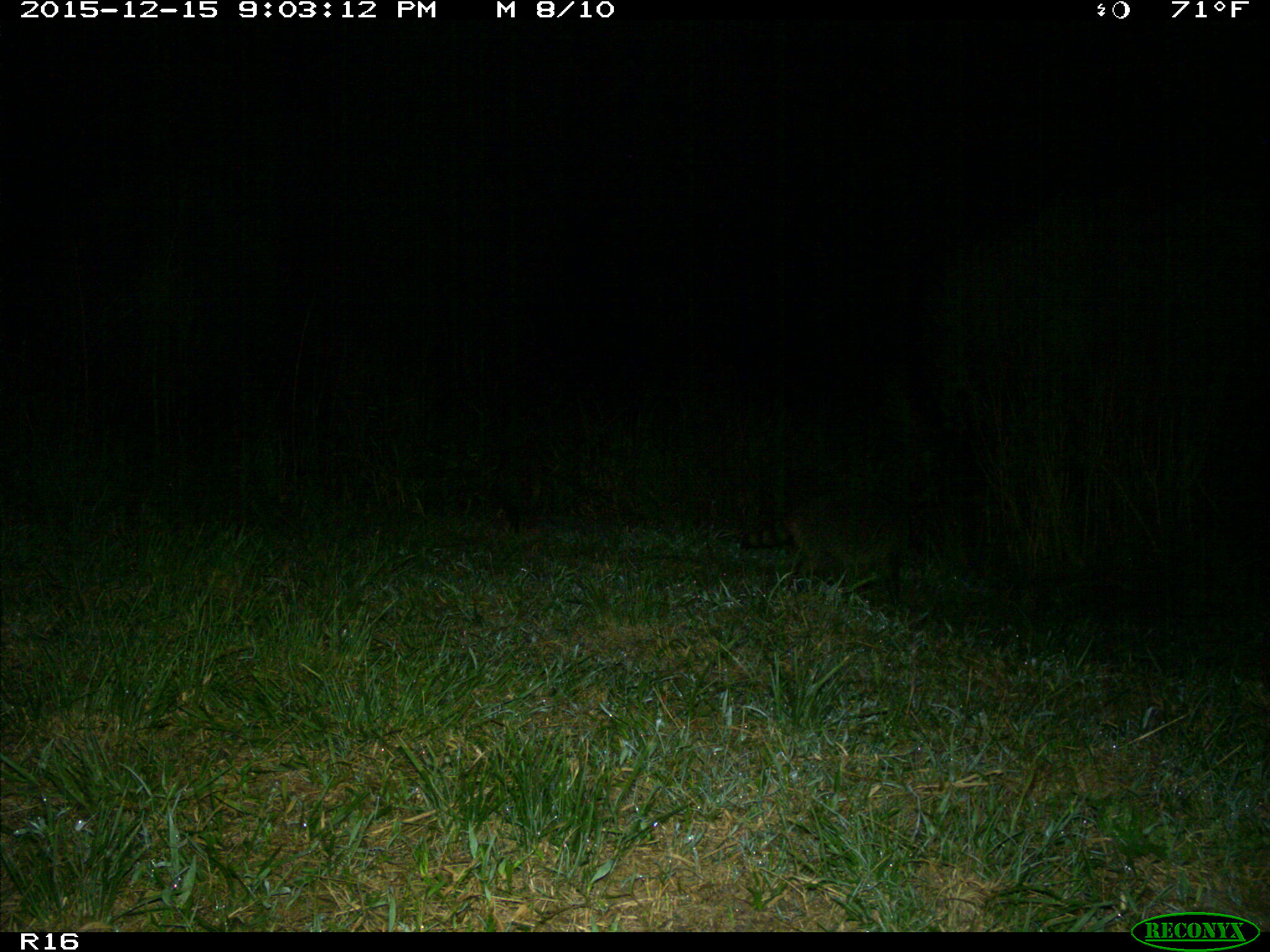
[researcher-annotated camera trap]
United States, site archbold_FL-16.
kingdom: Animalia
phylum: Chordata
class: Mammalia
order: Carnivora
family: Procyonidae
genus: Procyon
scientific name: Procyon lotor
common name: common raccoon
Procyon lotor (common raccoon).